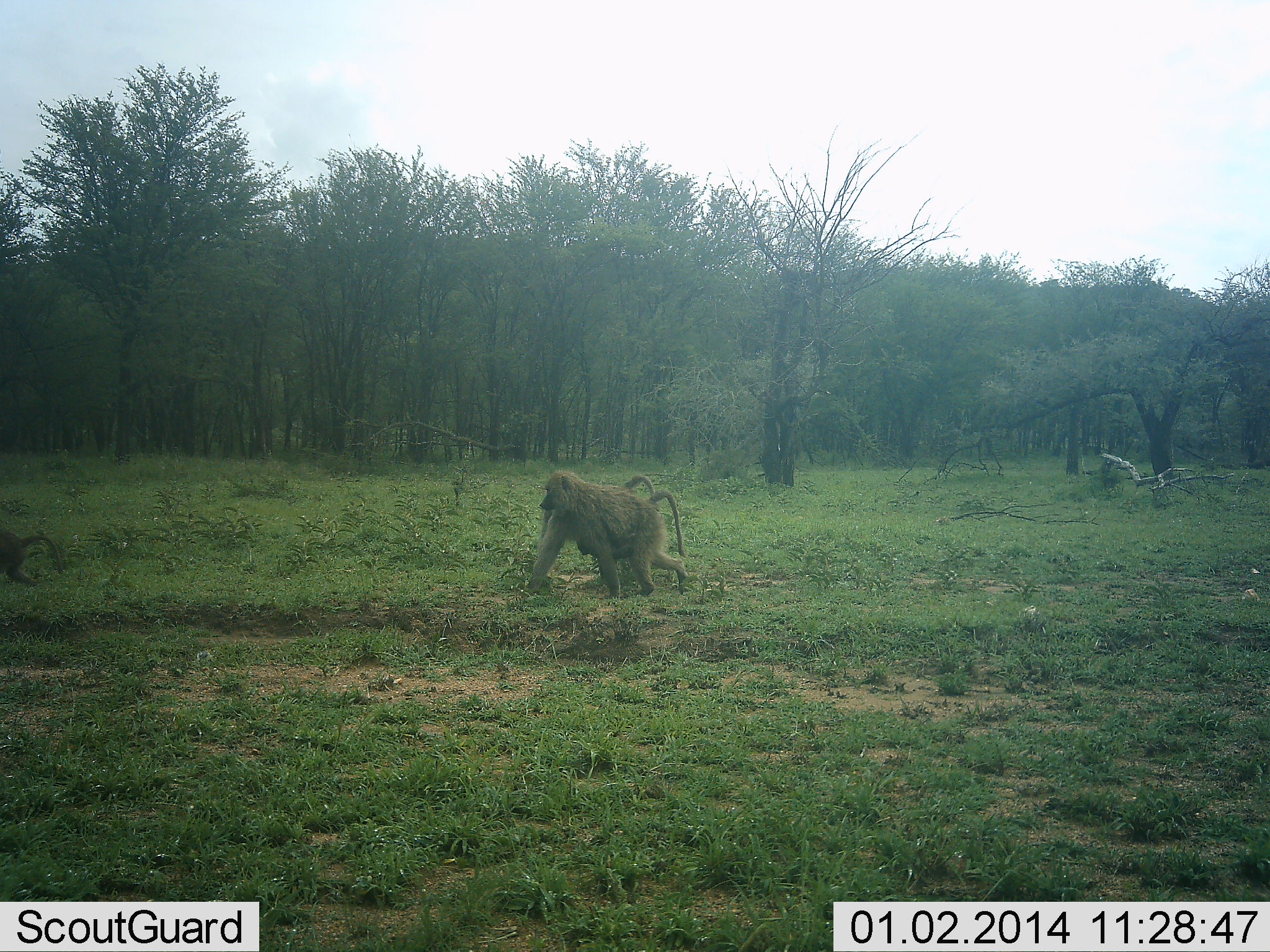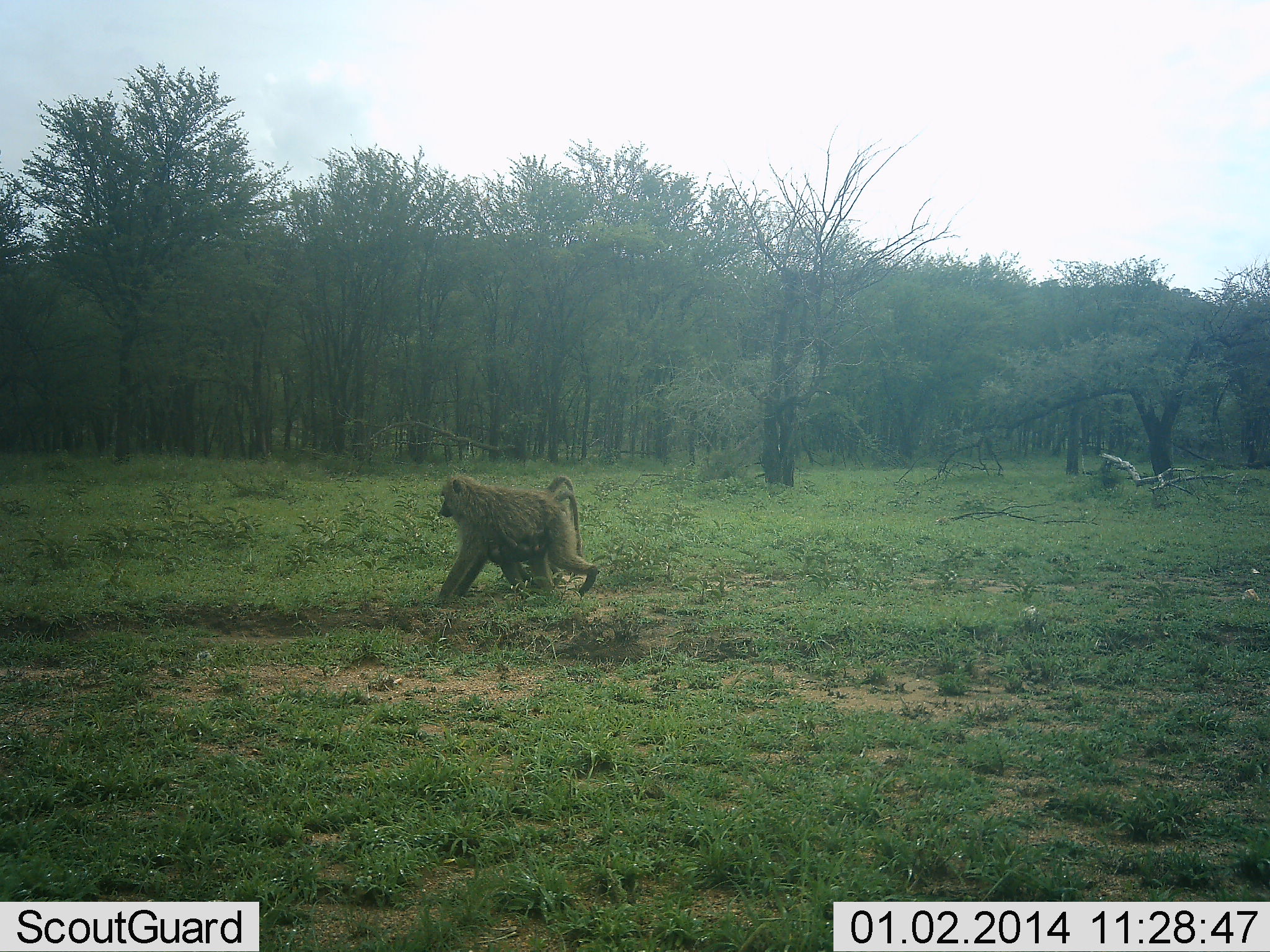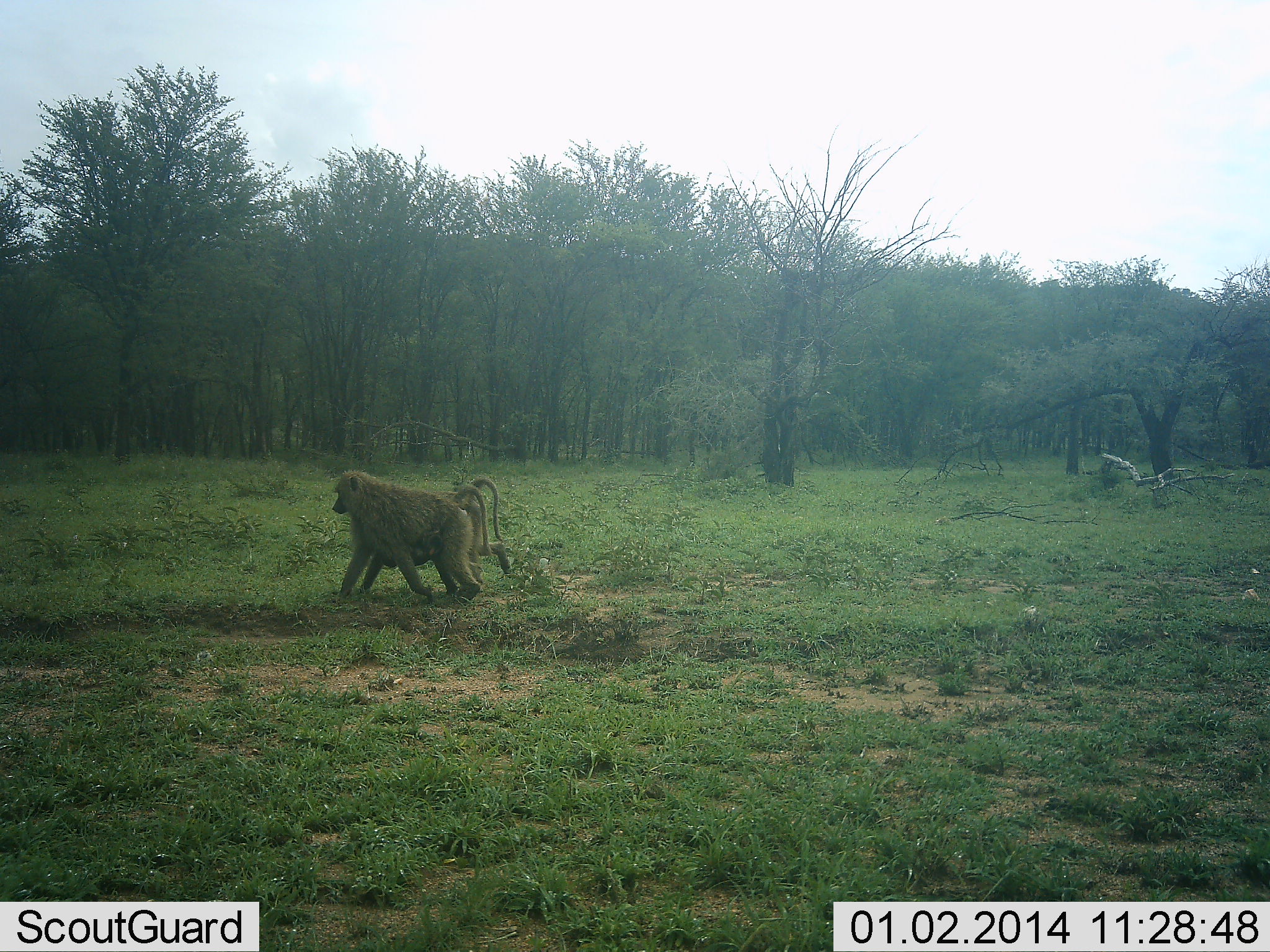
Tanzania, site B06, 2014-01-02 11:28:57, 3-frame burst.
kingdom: Animalia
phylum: Chordata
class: Mammalia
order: Primates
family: Cercopithecidae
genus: Papio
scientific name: Papio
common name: baboon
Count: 3.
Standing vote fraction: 0%.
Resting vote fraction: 0%.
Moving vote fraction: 100%.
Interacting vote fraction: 0%.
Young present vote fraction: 20%.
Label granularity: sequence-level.